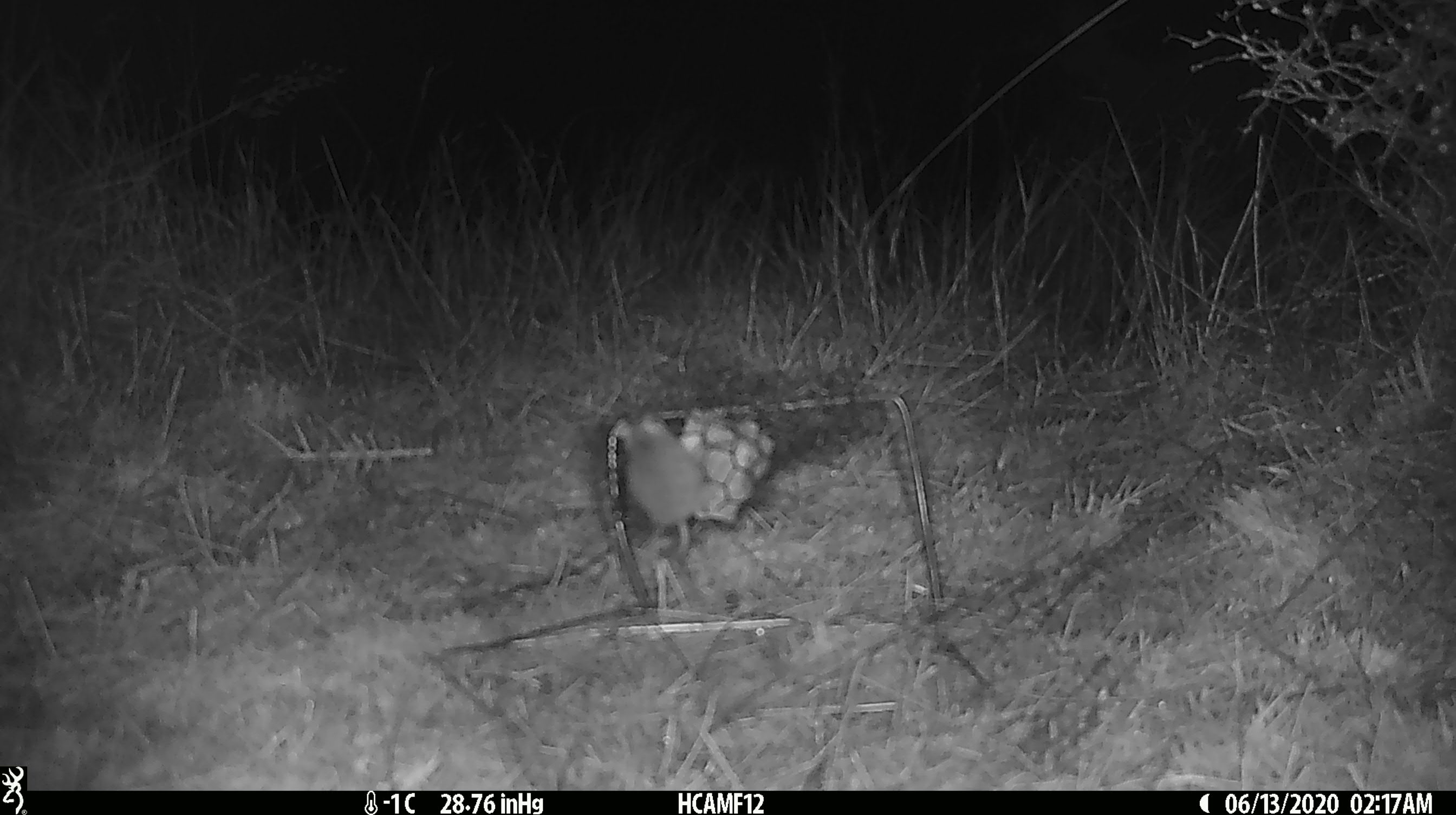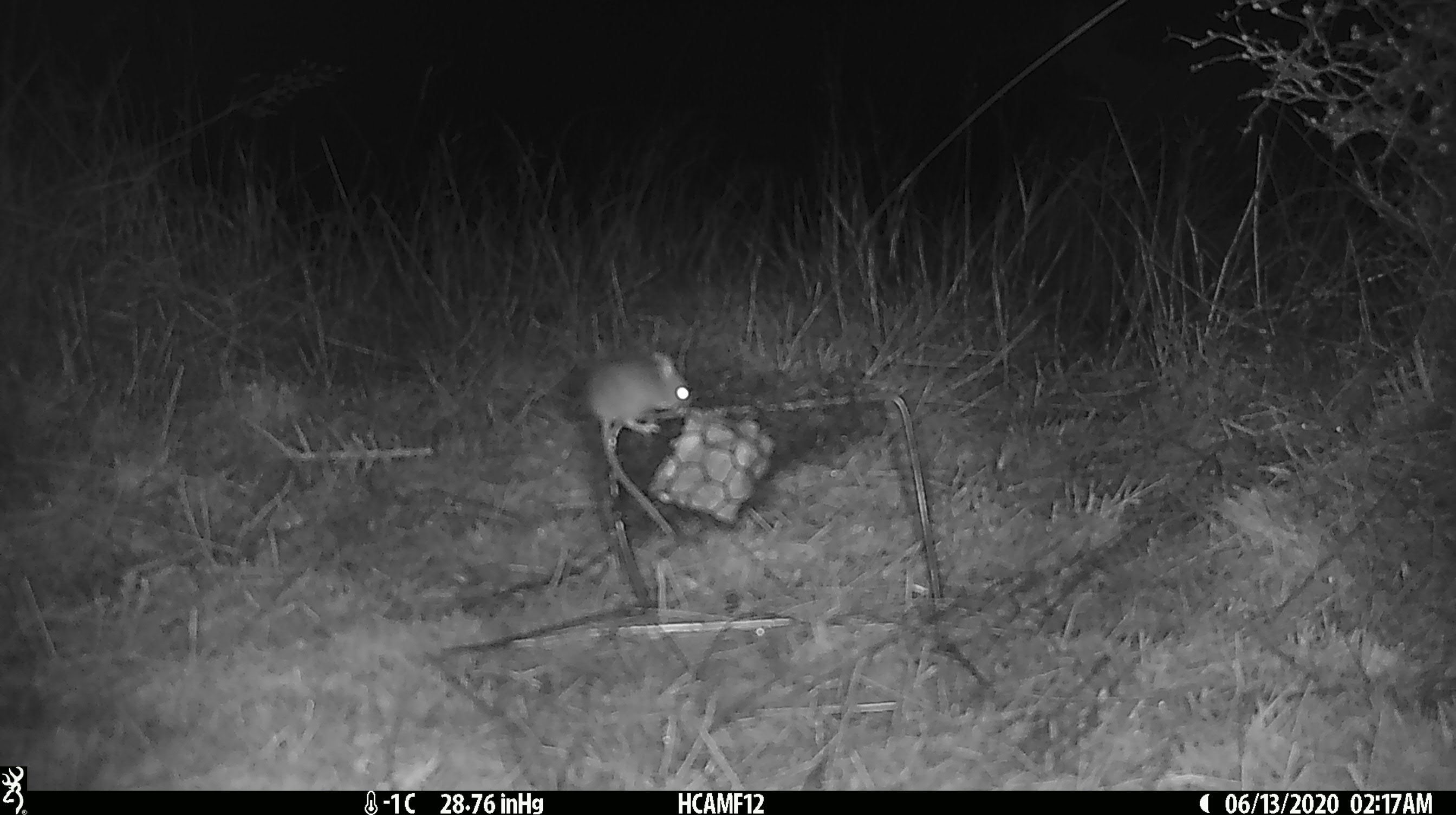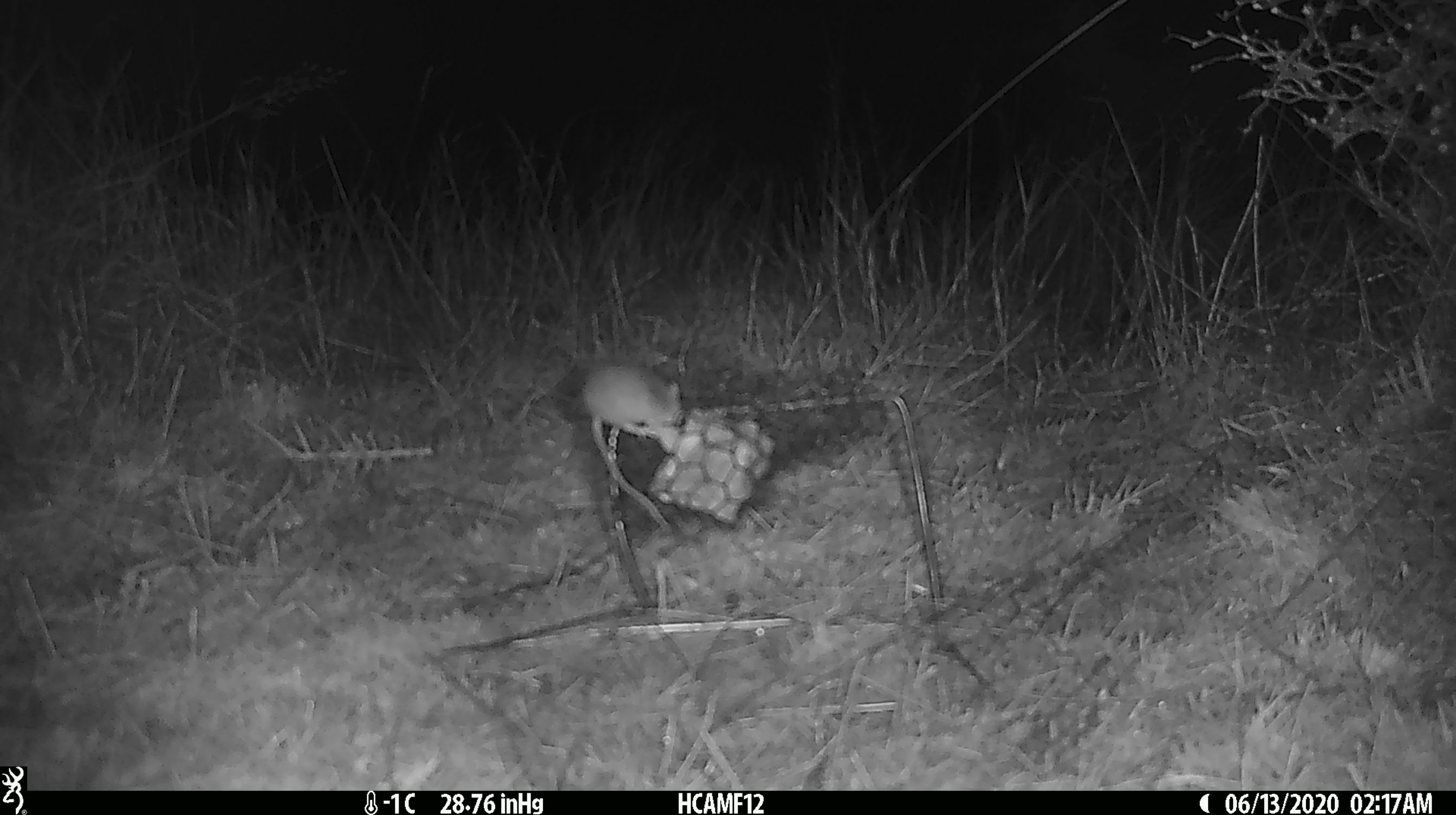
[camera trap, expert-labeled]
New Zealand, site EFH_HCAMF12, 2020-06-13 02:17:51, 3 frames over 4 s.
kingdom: Animalia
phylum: Chordata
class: Mammalia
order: Rodentia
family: Muridae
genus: Mus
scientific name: Mus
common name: mouse